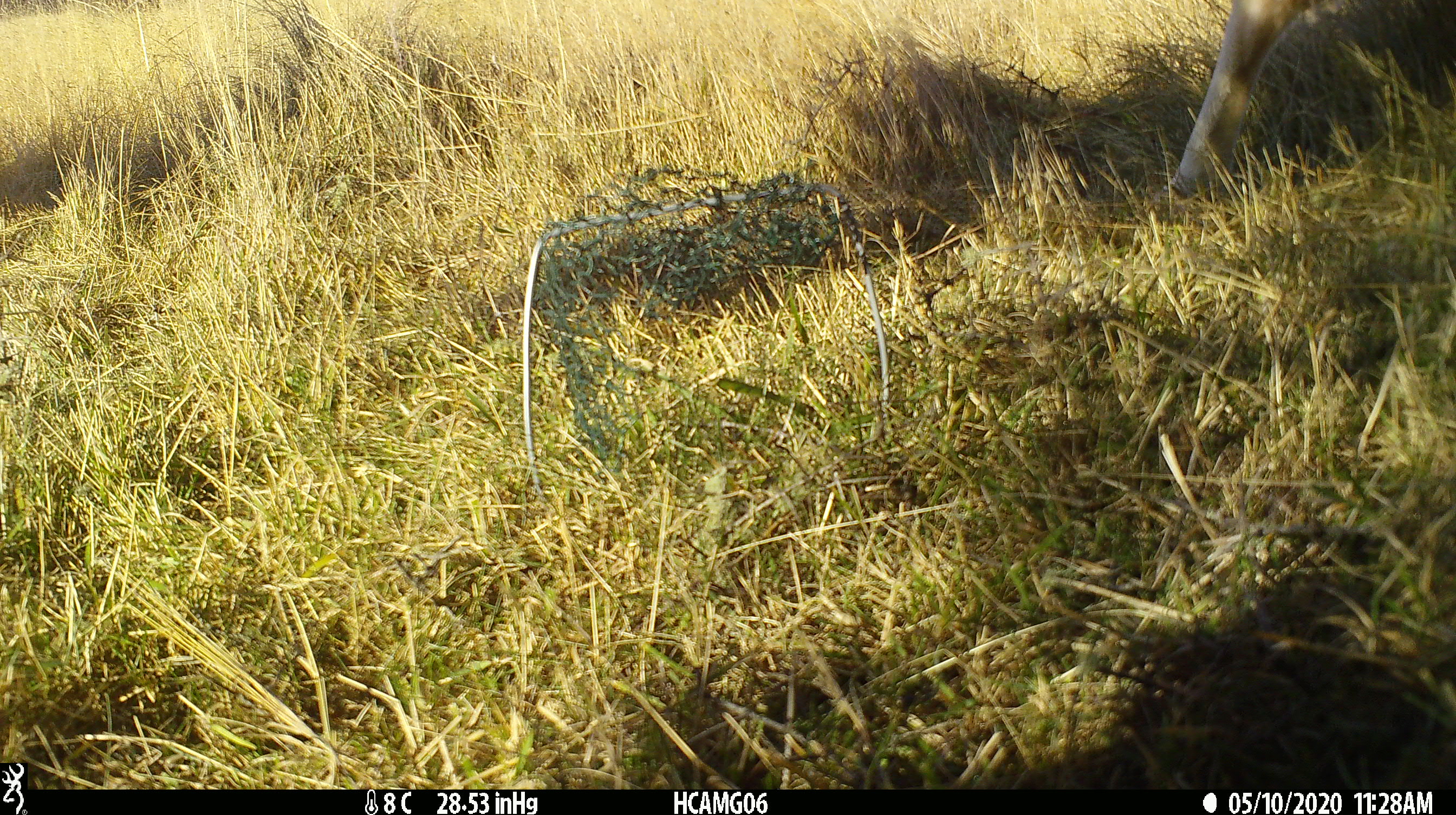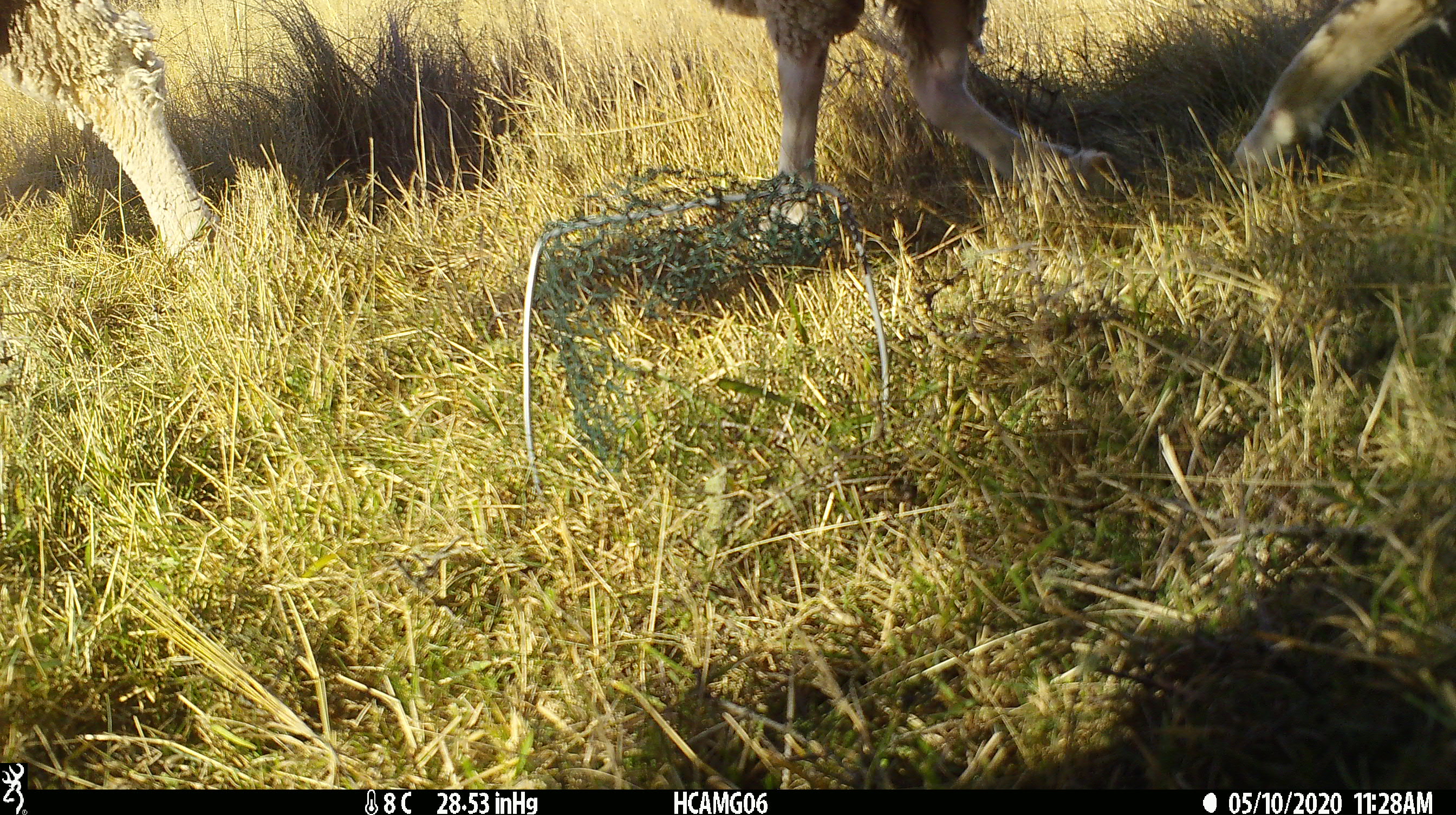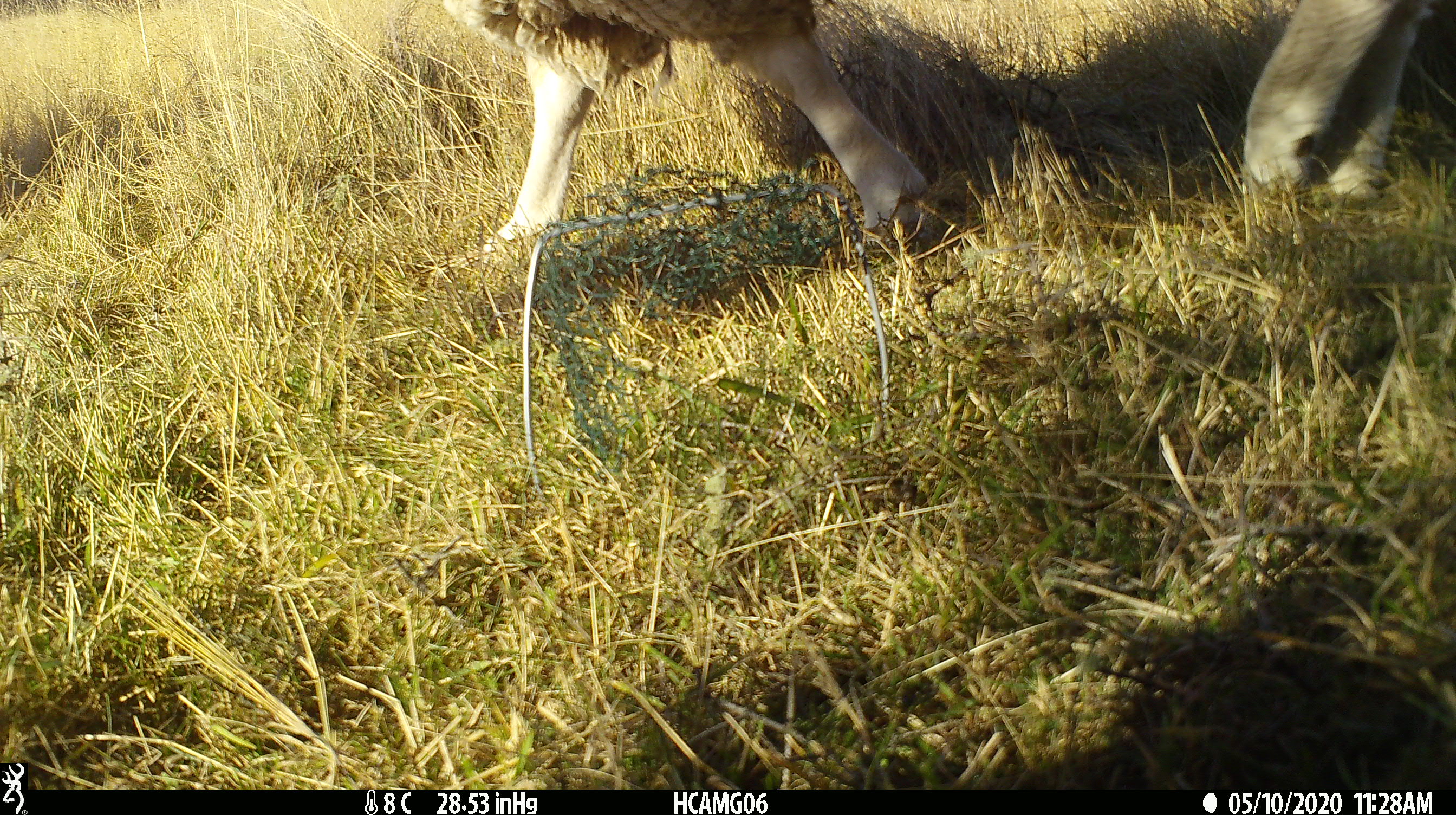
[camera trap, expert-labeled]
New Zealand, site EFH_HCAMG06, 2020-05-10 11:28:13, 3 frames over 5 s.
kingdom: Animalia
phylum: Chordata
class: Mammalia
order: Artiodactyla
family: Bovidae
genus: Ovis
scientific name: Ovis aries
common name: domestic sheep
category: sheep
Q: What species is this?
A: Sheep (domestic sheep) (Ovis aries).